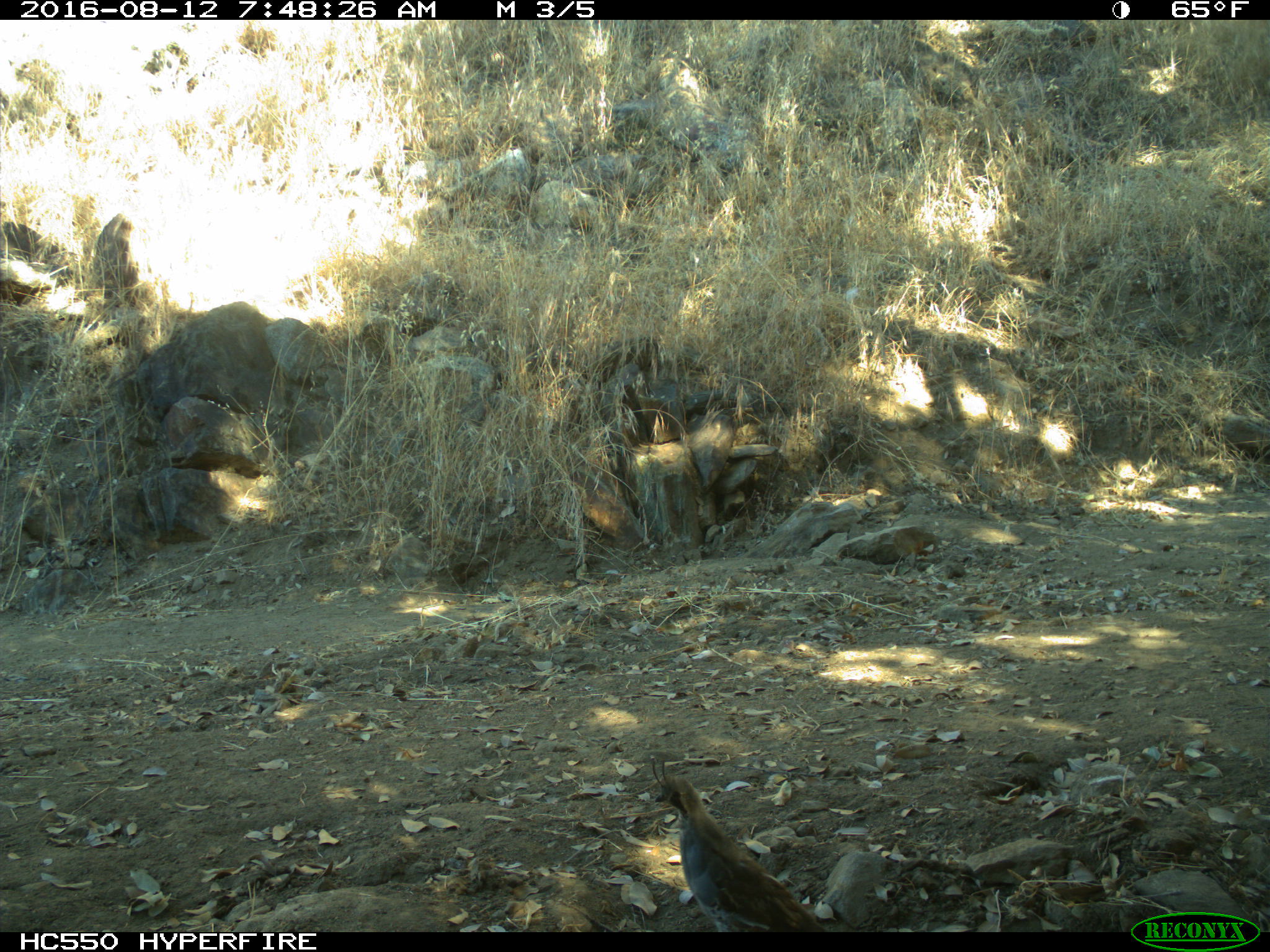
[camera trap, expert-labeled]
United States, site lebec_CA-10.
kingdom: Animalia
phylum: Chordata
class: Aves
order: Galliformes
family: Odontophoridae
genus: Callipepla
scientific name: Callipepla californica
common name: california quail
Callipepla californica (california quail).